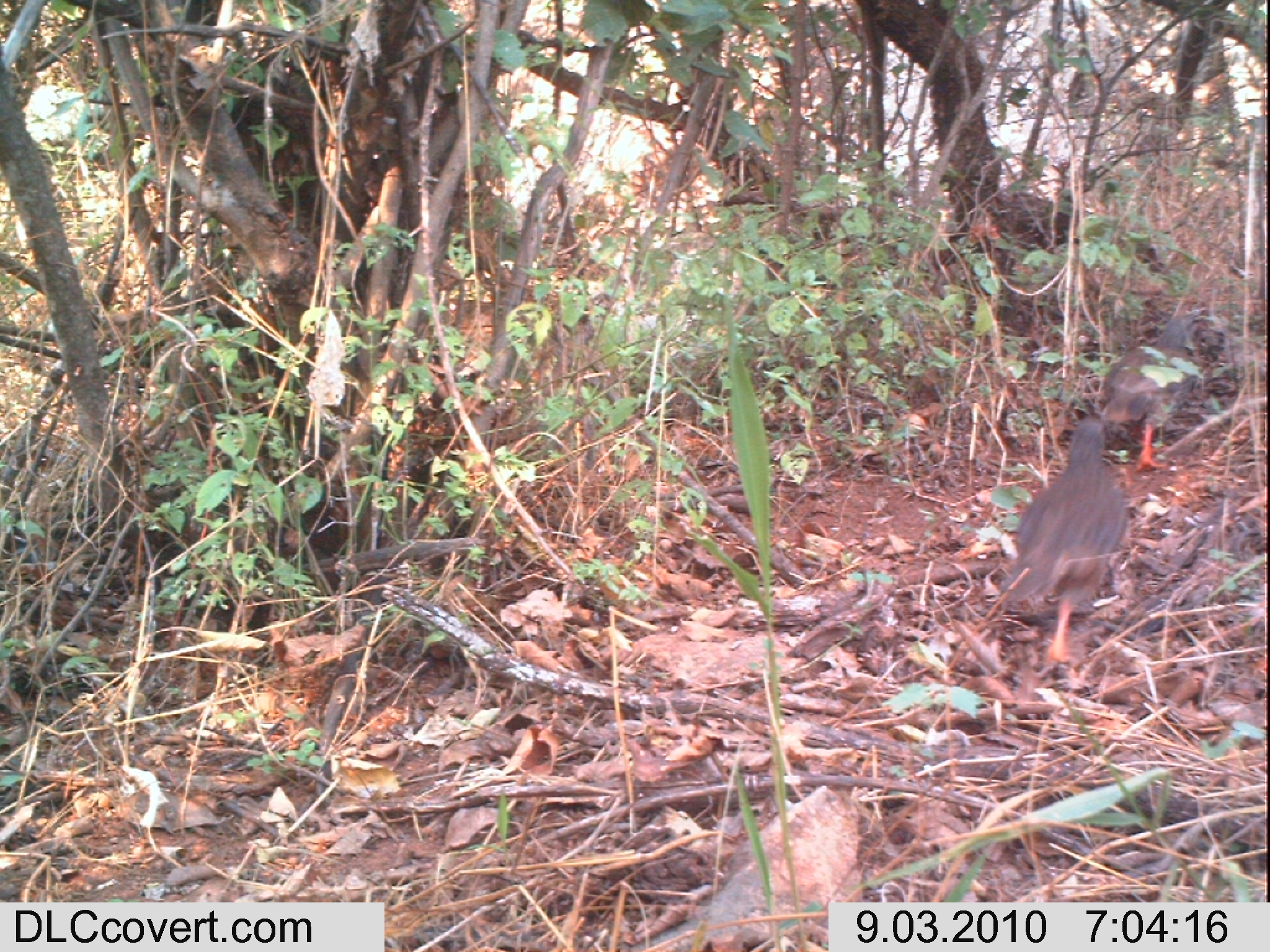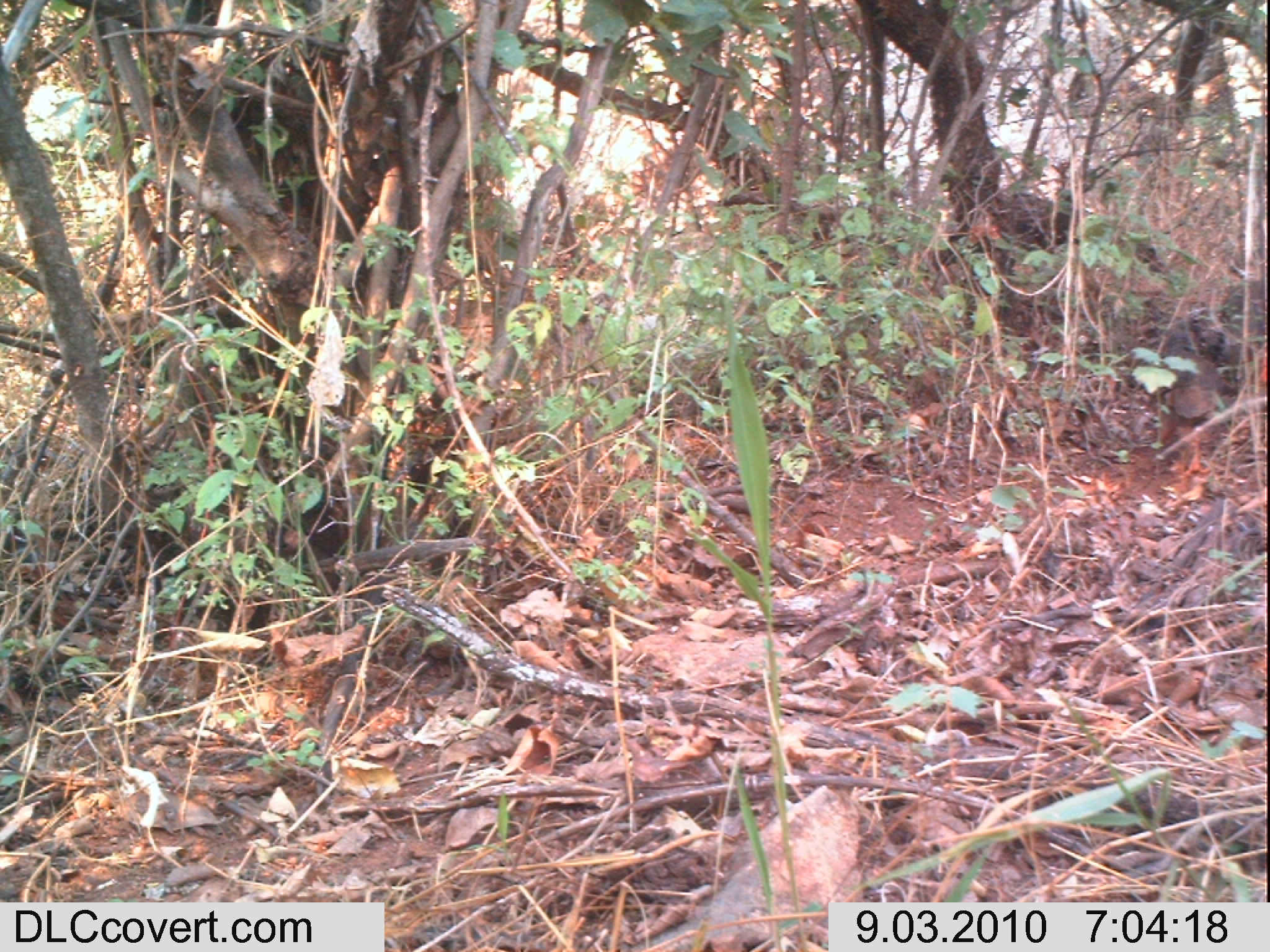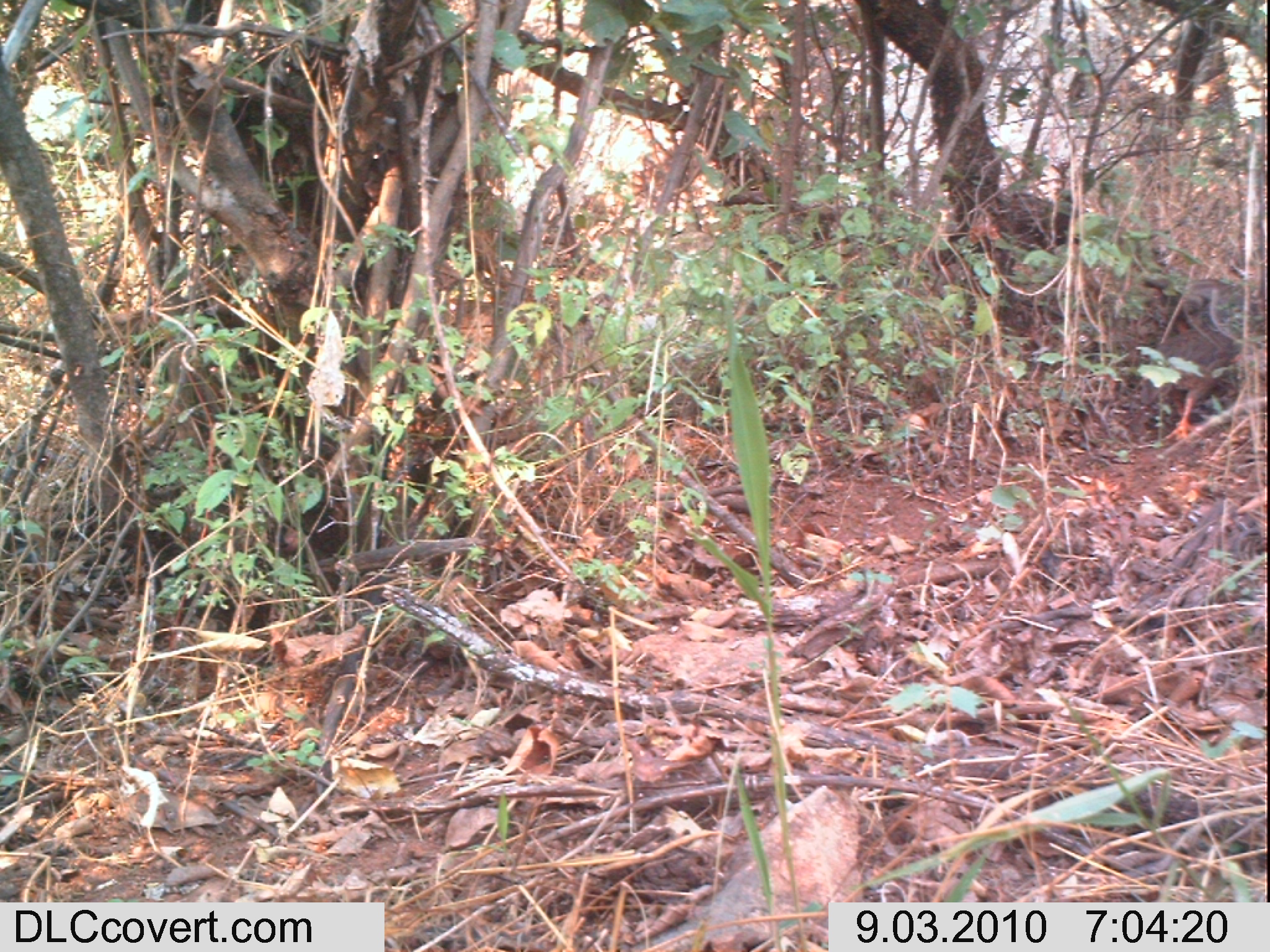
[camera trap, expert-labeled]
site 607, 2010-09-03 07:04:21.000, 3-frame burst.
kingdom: Animalia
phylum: Chordata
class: Aves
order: Galliformes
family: Phasianidae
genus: Pternistis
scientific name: Pternistis hildebrandti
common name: hildebrandt's francolin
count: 2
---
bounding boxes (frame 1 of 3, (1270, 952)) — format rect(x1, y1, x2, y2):
pternistis hildebrandti: rect(996, 410, 1133, 662); rect(1099, 305, 1210, 471)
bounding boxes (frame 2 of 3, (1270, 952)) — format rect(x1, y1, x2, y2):
pternistis hildebrandti: rect(1151, 327, 1219, 479); rect(1182, 276, 1266, 391)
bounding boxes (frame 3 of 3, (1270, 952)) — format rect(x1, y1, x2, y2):
pternistis hildebrandti: rect(1151, 324, 1244, 439); rect(1139, 274, 1261, 333)